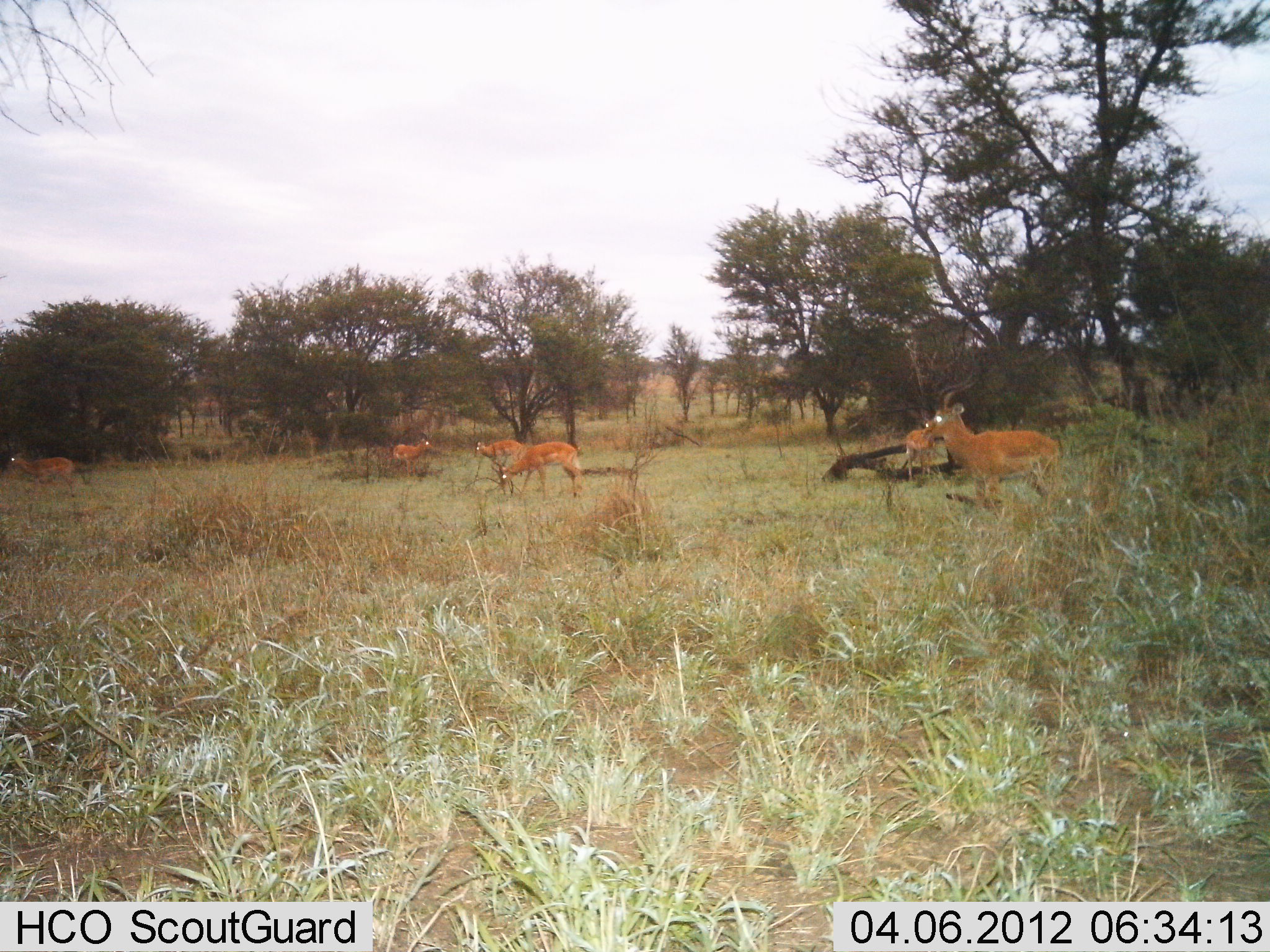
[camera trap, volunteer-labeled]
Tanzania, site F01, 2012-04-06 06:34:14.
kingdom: Animalia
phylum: Chordata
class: Mammalia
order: Artiodactyla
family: Bovidae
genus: Aepyceros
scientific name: Aepyceros melampus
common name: impala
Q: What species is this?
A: Impala (Aepyceros melampus).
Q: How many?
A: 6.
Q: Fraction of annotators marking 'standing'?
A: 73%.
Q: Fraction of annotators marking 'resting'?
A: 0%.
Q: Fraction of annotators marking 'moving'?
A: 55%.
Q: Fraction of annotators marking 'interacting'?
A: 0%.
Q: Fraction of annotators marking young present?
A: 0%.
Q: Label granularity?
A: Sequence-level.